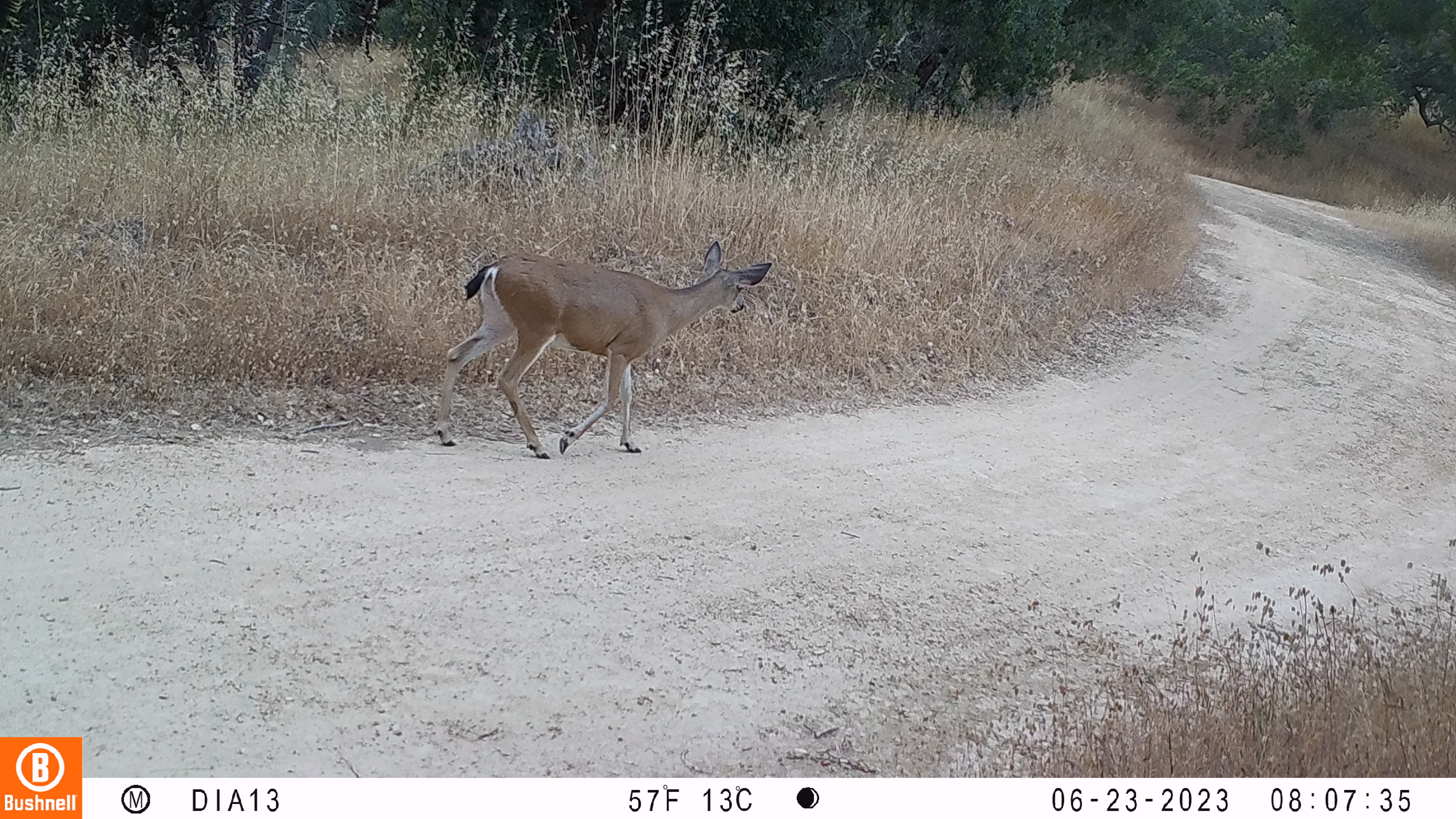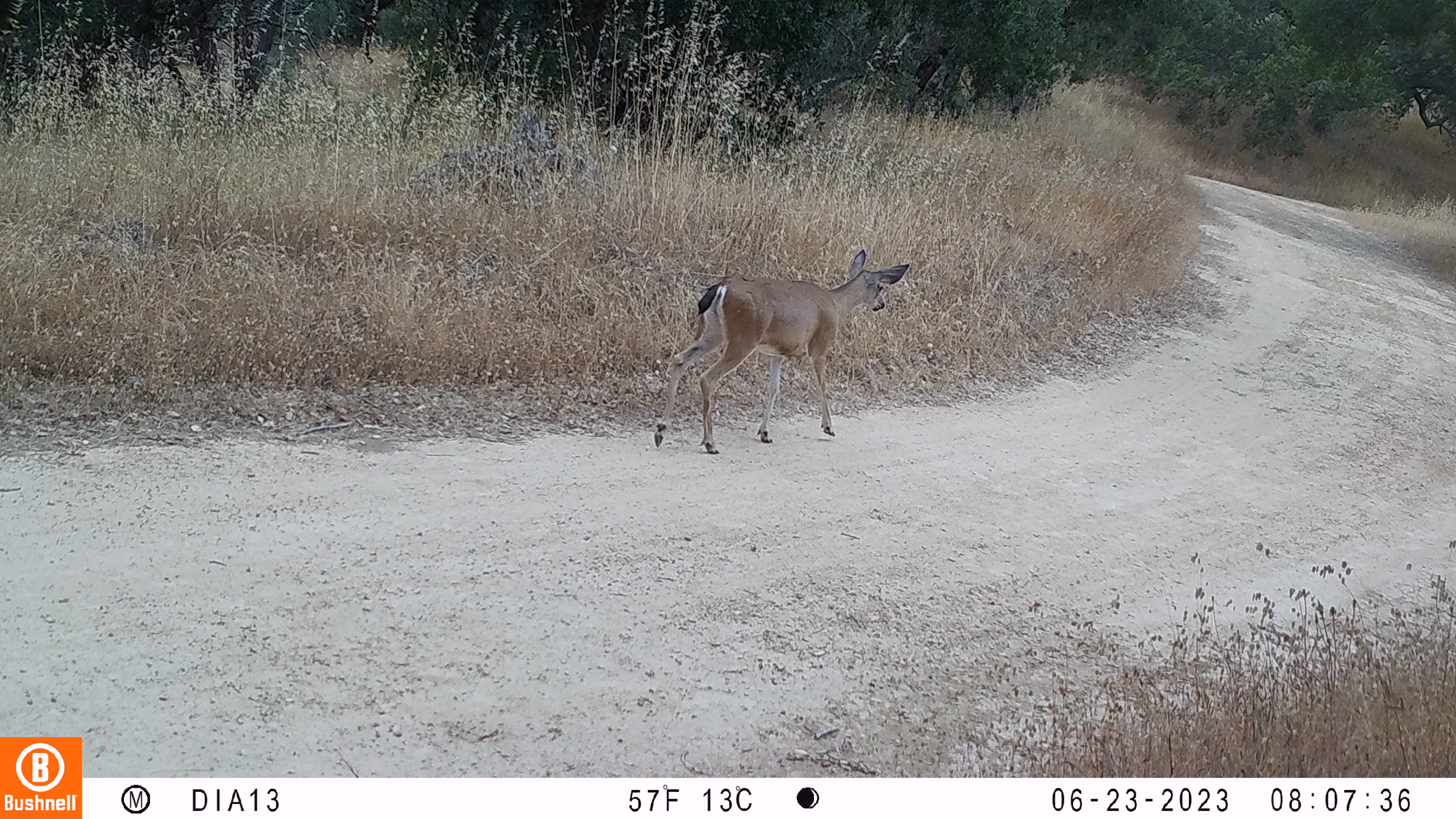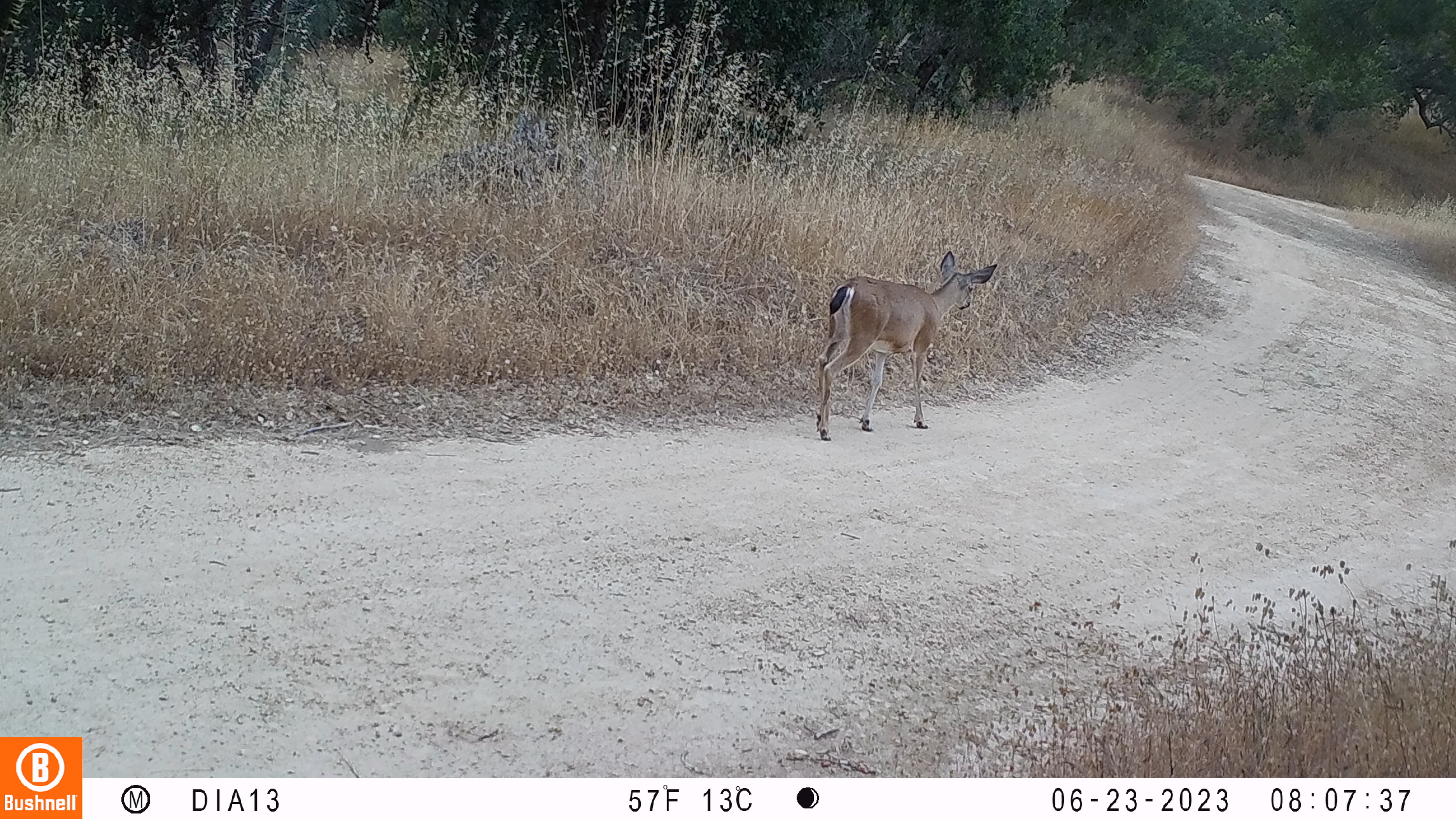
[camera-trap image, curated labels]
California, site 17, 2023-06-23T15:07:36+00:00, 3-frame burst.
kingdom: Animalia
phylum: Chordata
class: Mammalia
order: Artiodactyla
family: Cervidae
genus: Odocoileus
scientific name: Odocoileus hemionus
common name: mule deer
Mule deer (Odocoileus hemionus).